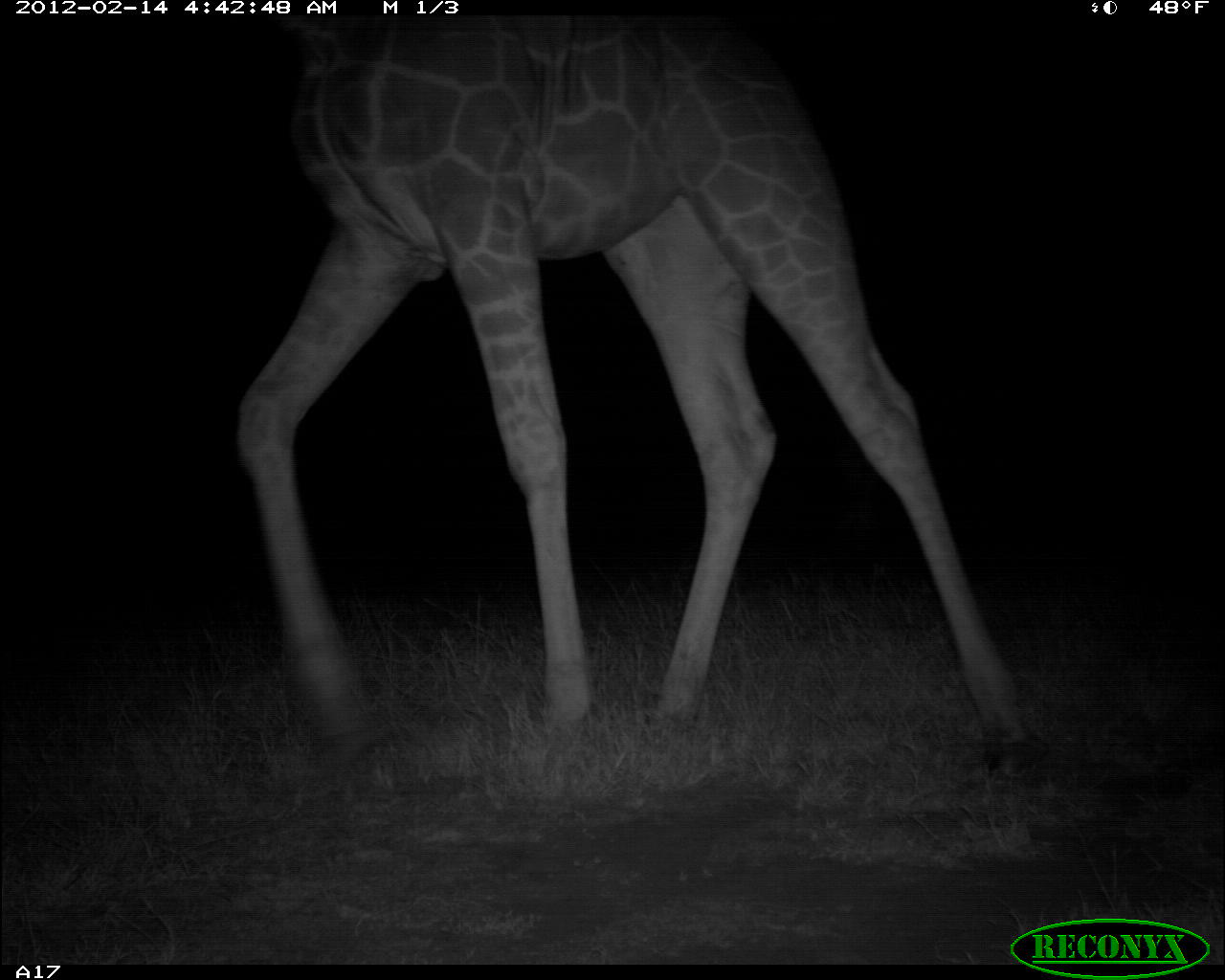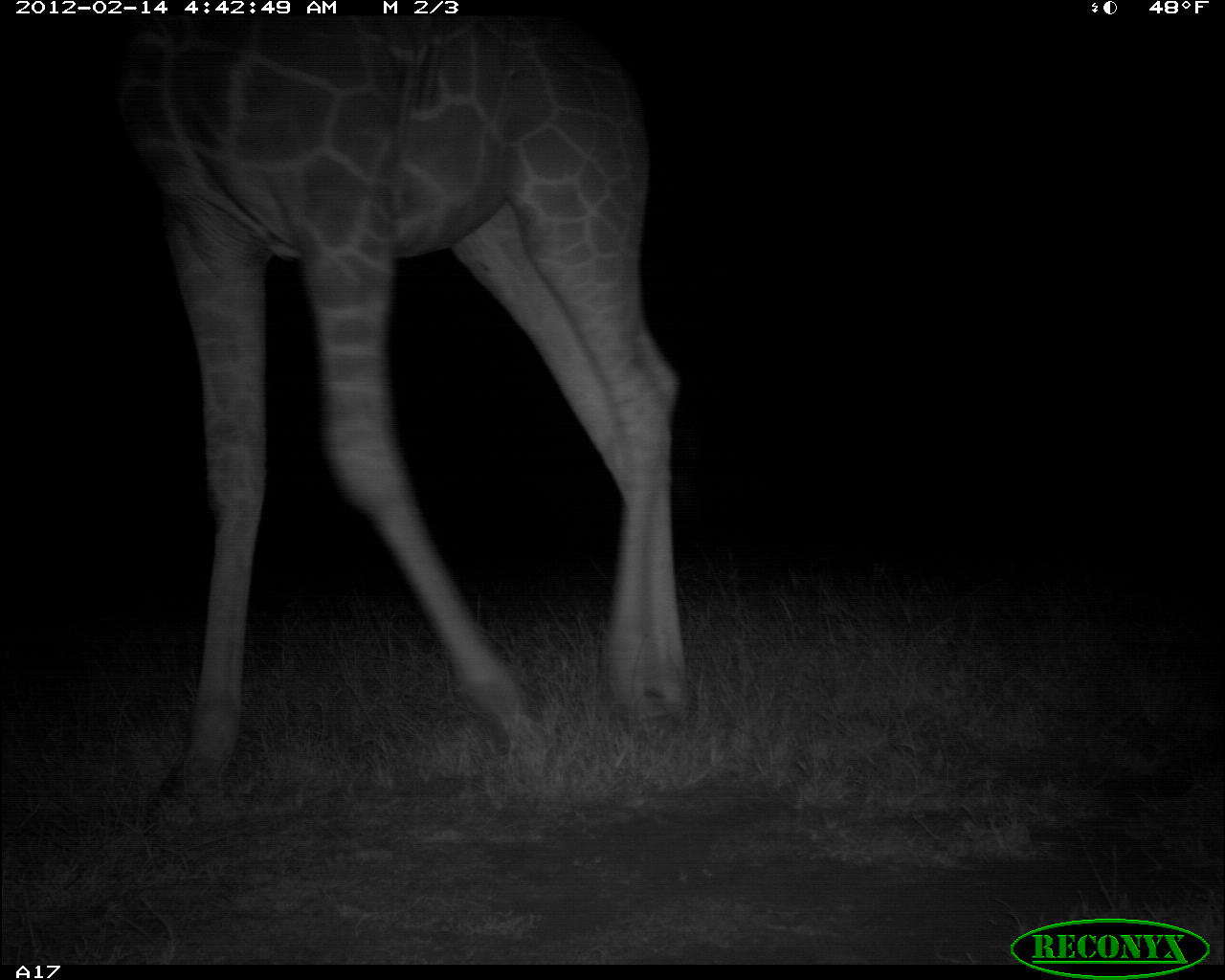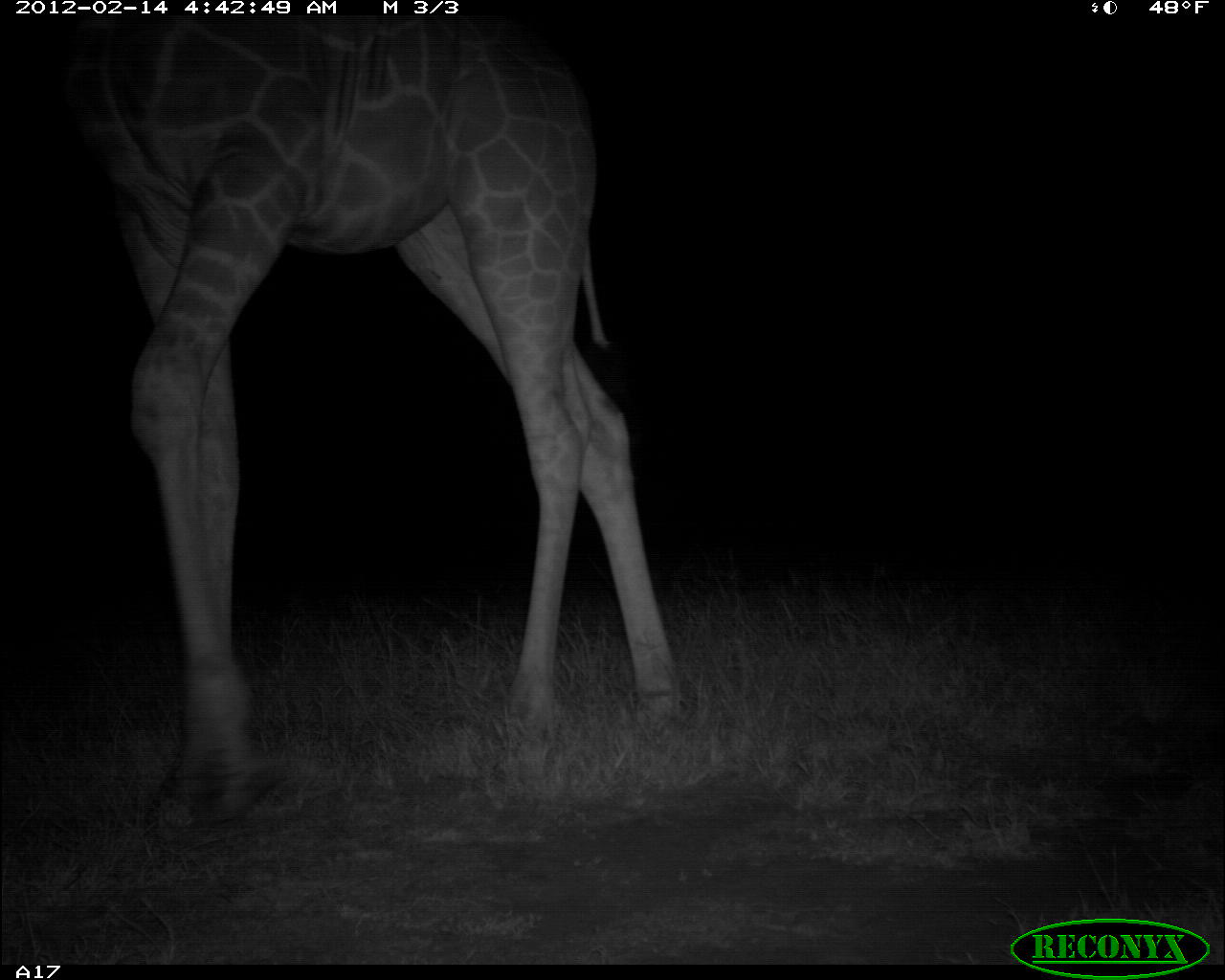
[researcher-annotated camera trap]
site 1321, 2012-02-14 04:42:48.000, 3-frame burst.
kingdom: Animalia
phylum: Chordata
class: Mammalia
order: Artiodactyla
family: Giraffidae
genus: Giraffa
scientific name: Giraffa camelopardalis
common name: giraffe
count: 1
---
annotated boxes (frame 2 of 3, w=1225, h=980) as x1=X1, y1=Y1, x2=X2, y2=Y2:
giraffa camelopardalis: x1=104, y1=15, x2=696, y2=841